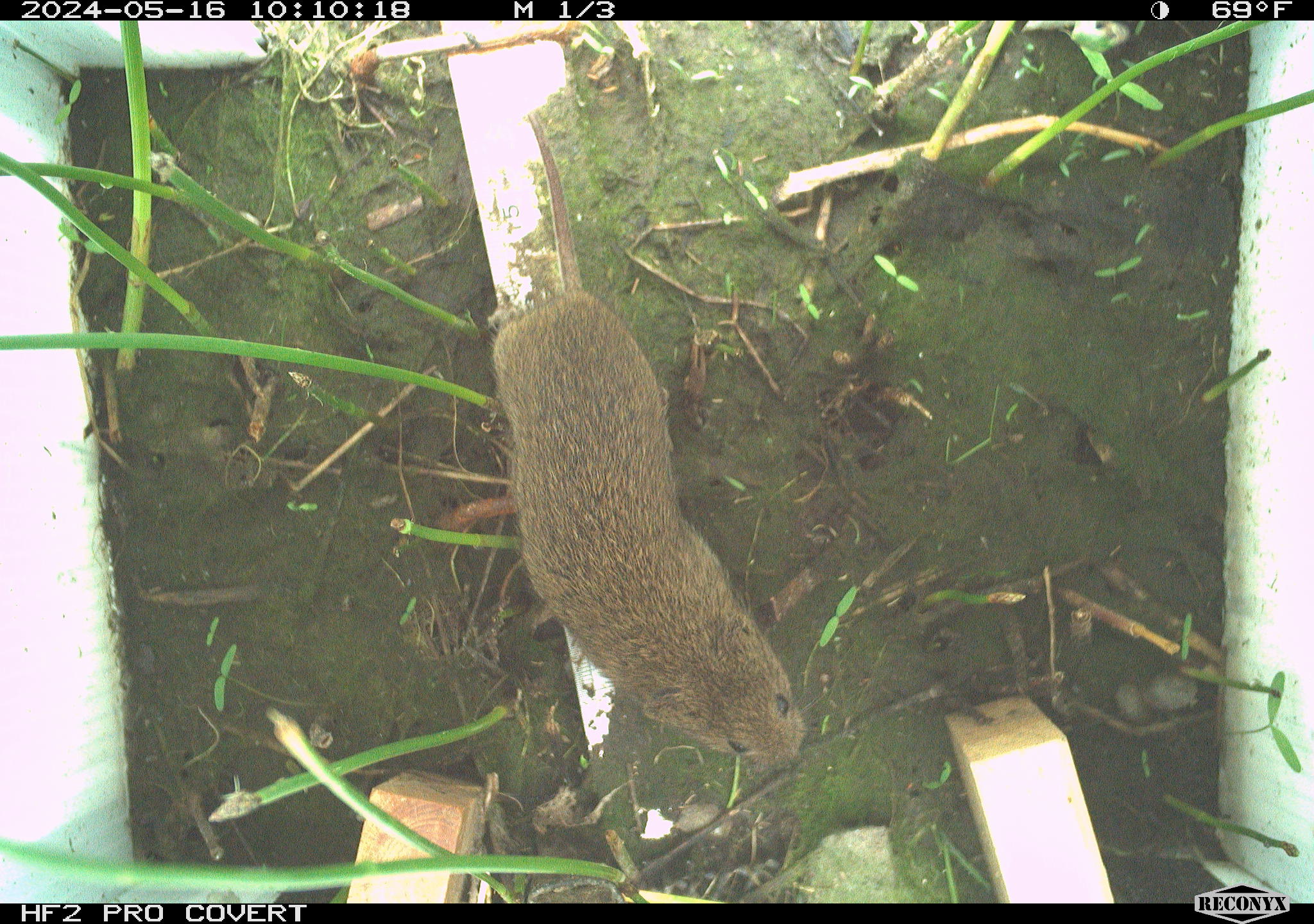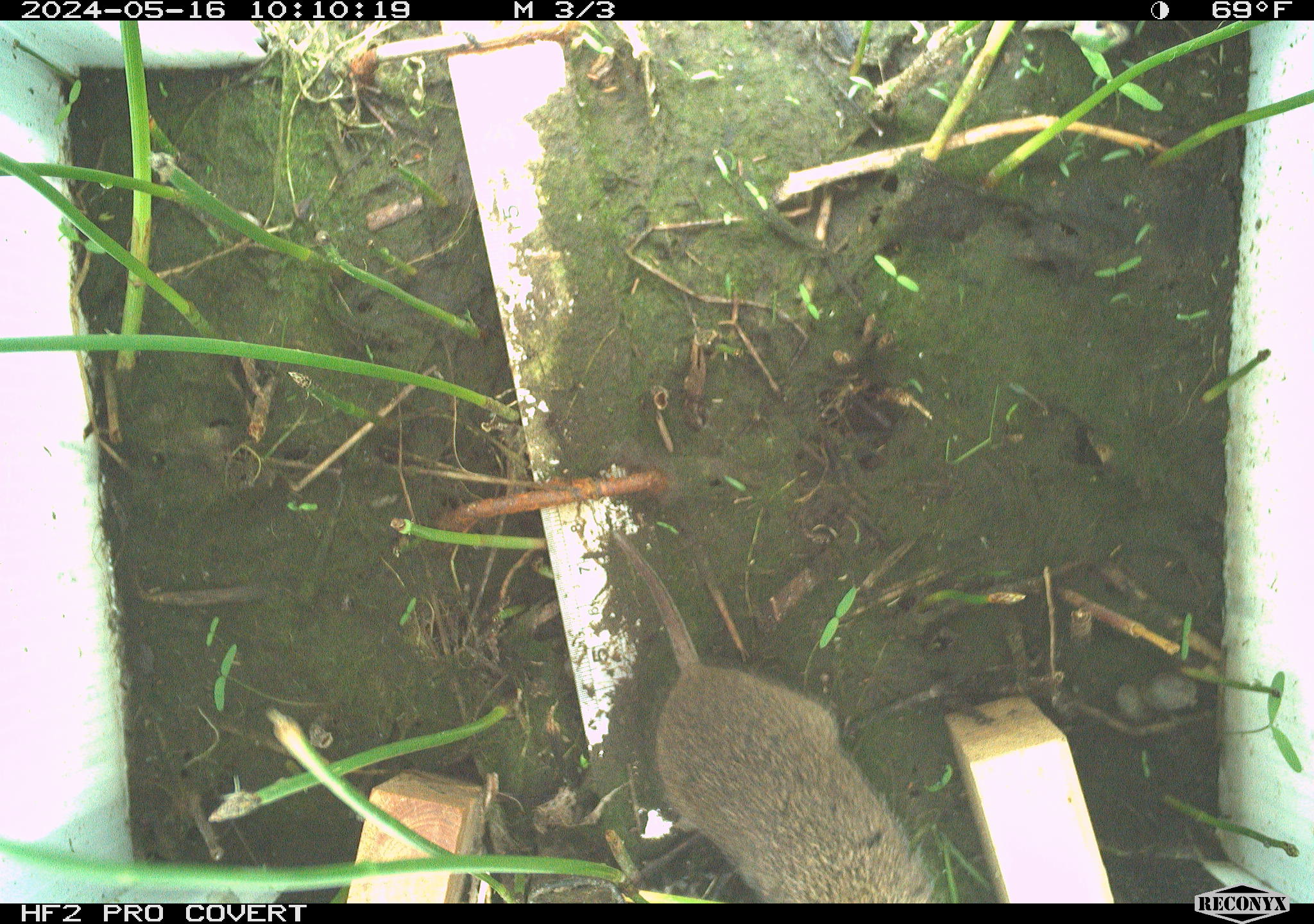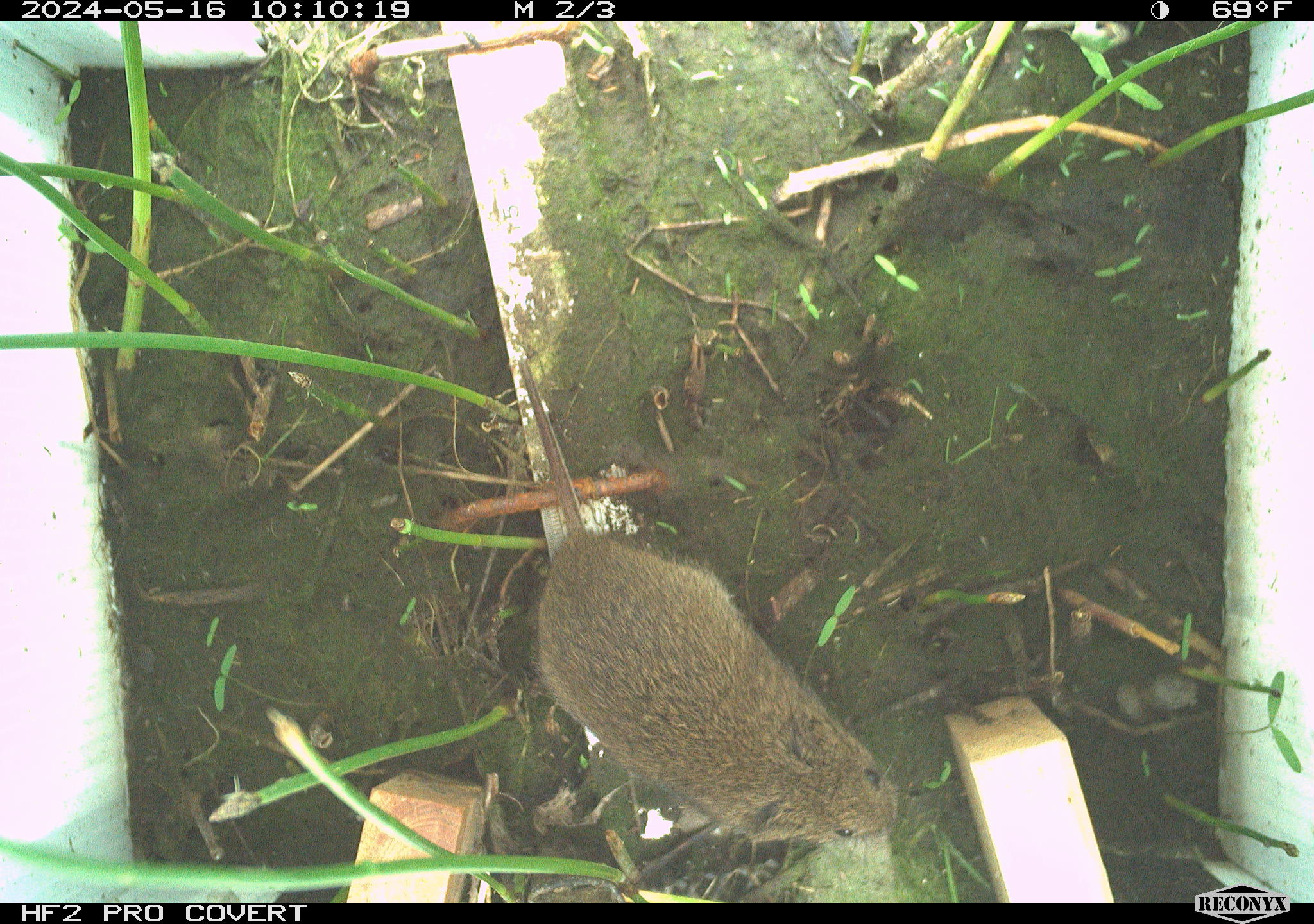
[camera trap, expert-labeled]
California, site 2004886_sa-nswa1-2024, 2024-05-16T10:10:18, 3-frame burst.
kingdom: Animalia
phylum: Chordata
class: Mammalia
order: Rodentia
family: Cricetidae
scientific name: Arvicolinae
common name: voles, lemmings, and muskrats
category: arvicolinae subfamily